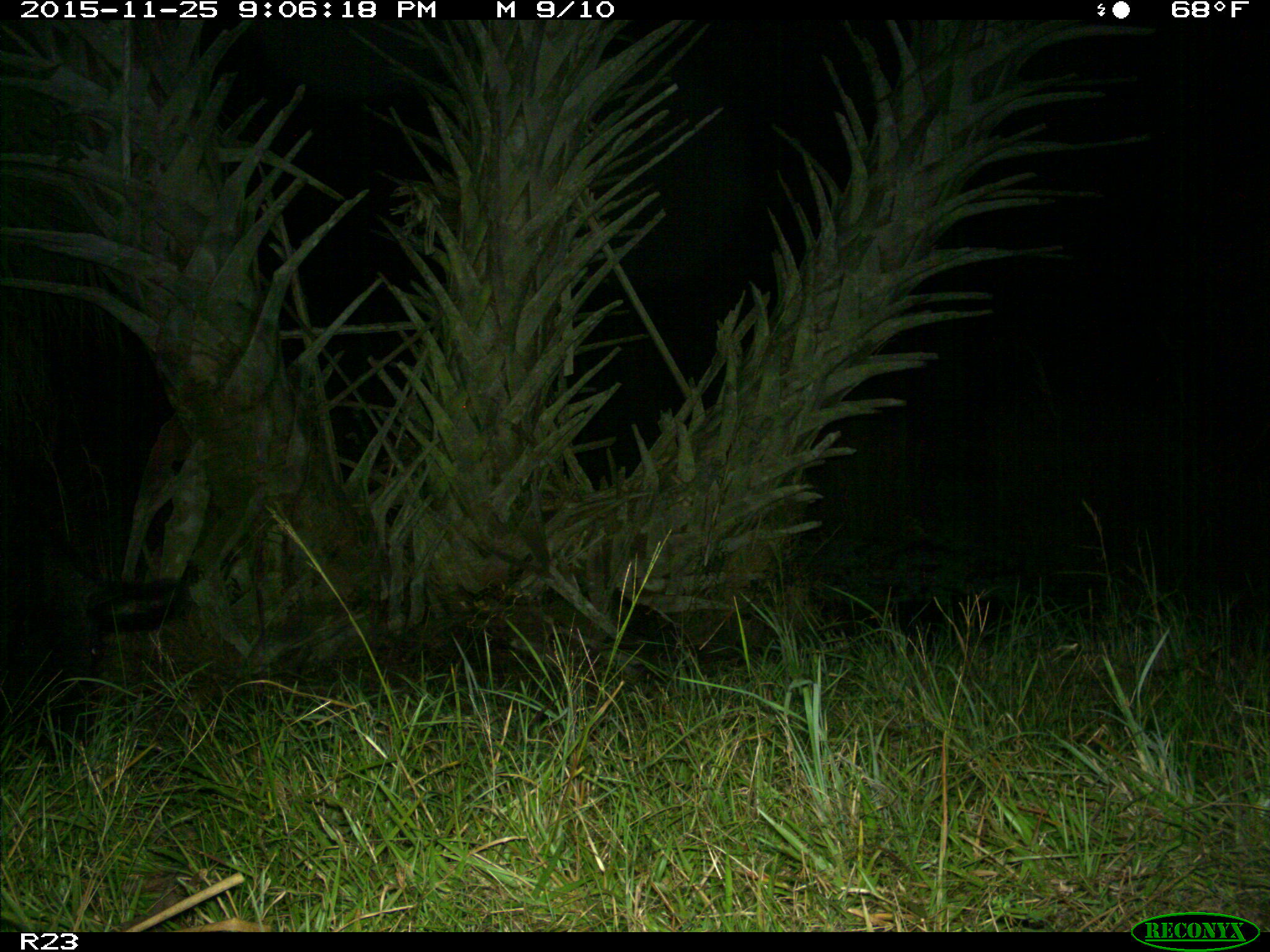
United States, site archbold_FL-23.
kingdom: Animalia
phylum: Chordata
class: Mammalia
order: Artiodactyla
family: Suidae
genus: Sus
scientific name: Sus scrofa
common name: wild boar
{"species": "Sus scrofa (wild boar)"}